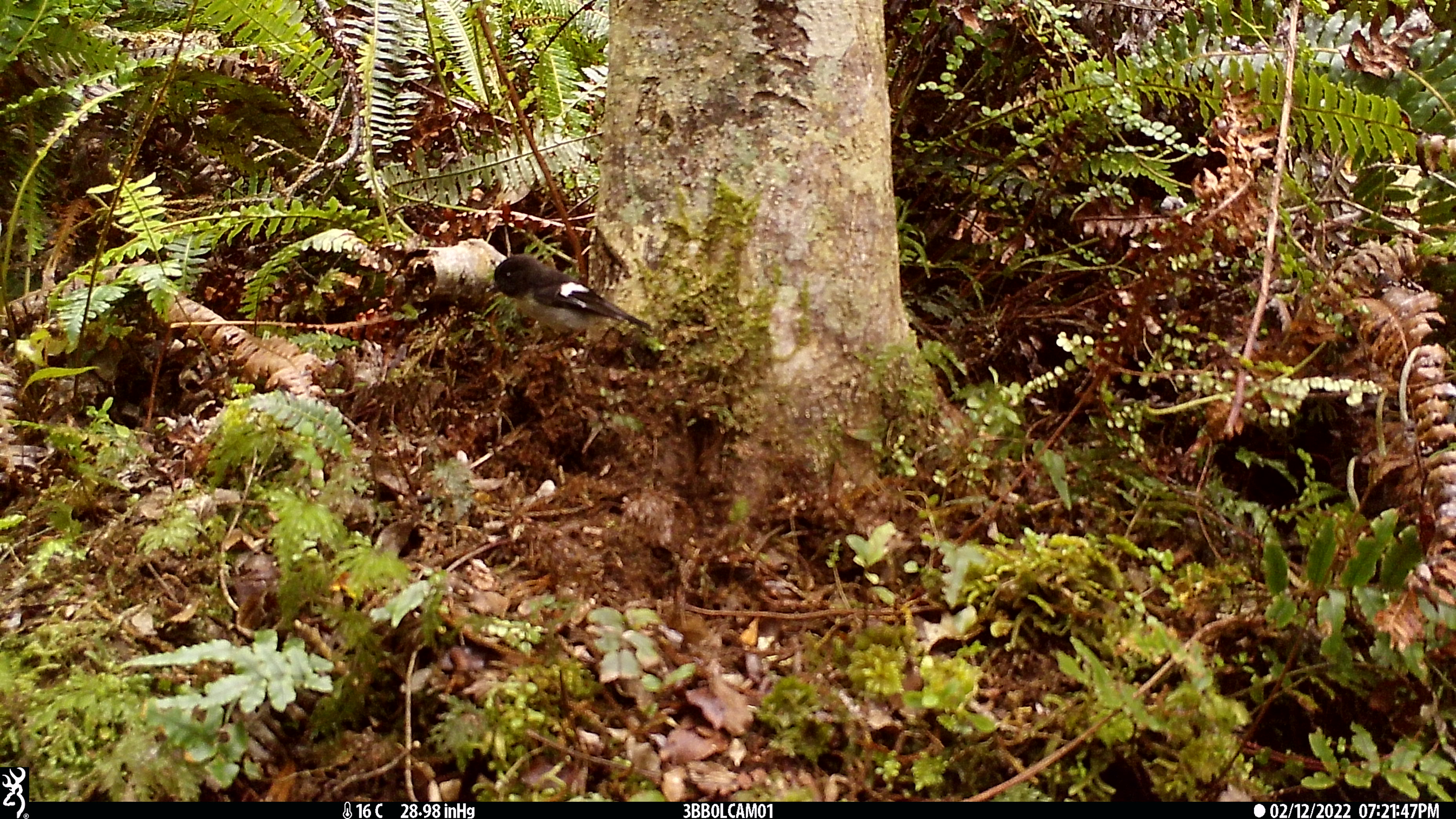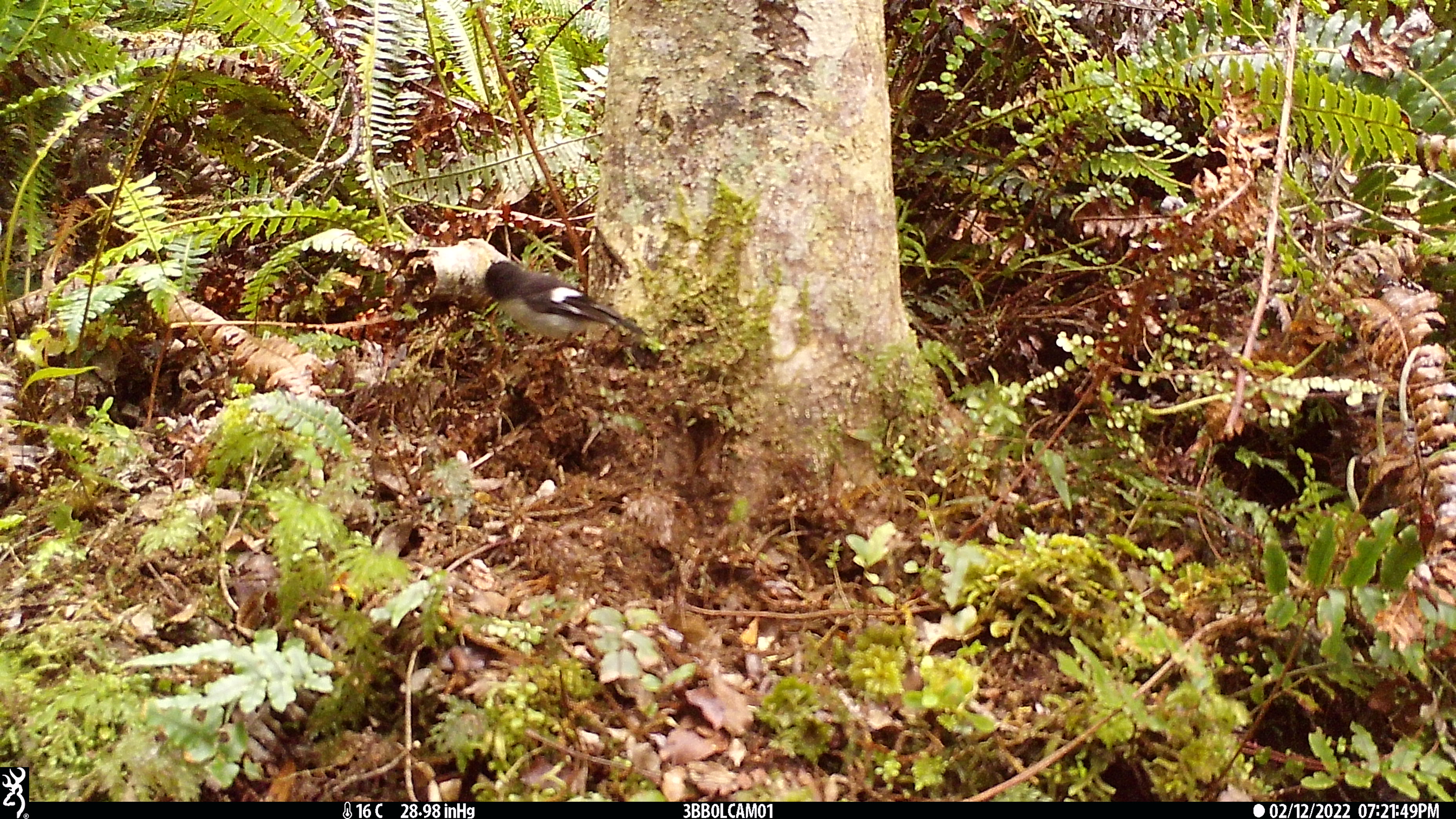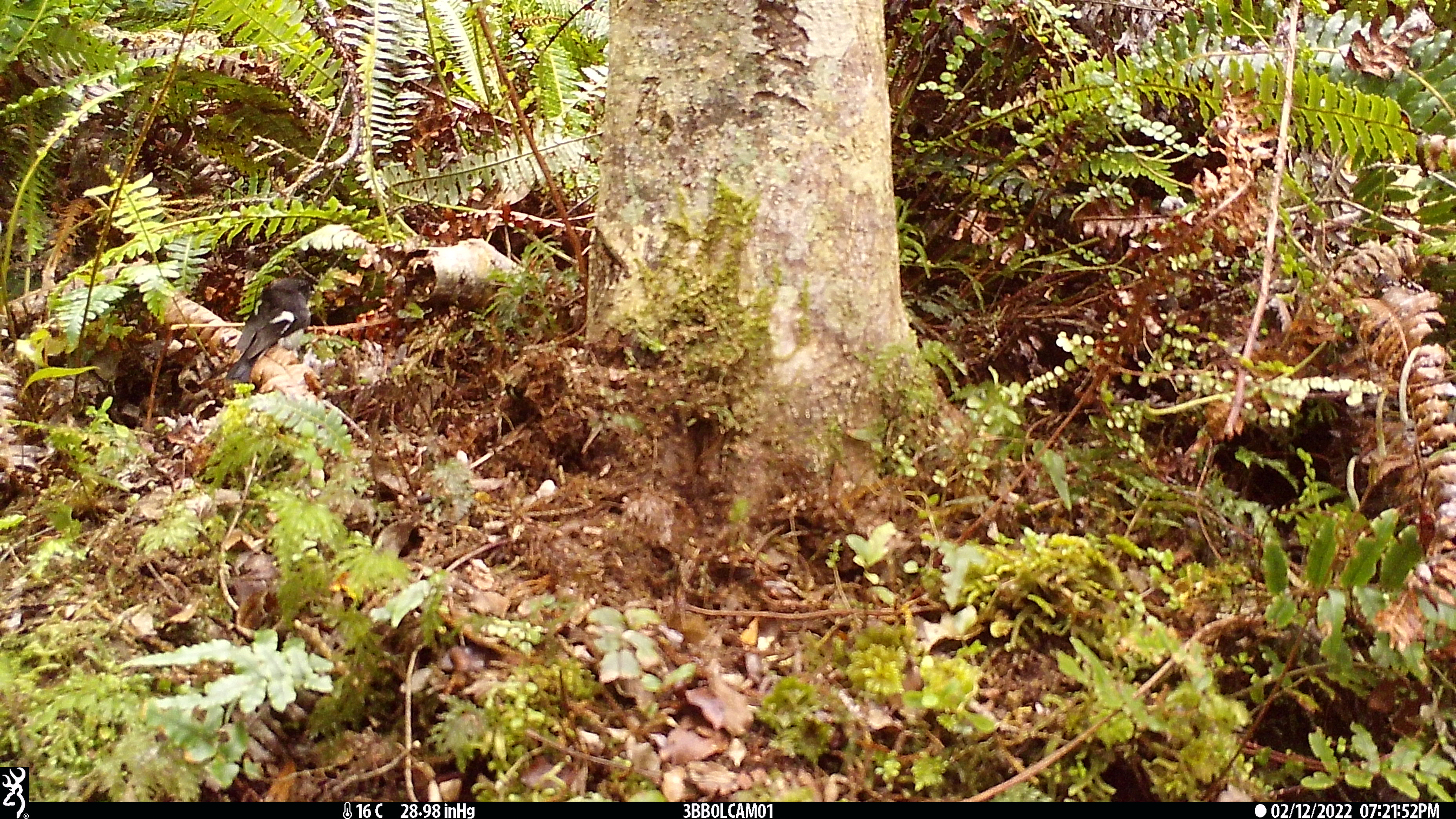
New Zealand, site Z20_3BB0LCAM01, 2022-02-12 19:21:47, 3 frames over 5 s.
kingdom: Animalia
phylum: Chordata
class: Aves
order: Passeriformes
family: Petroicidae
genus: Petroica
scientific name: Petroica macrocephala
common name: tomtit